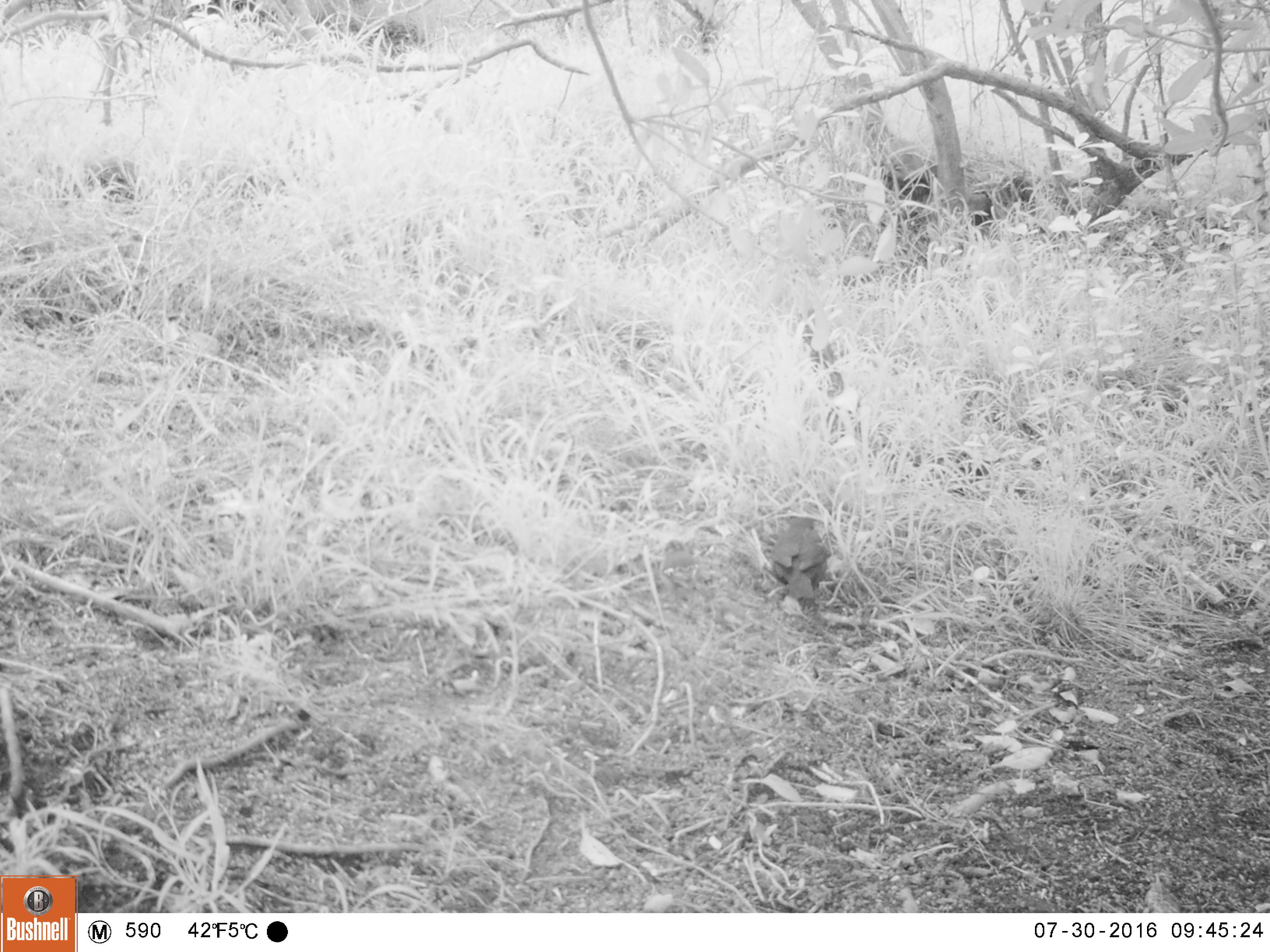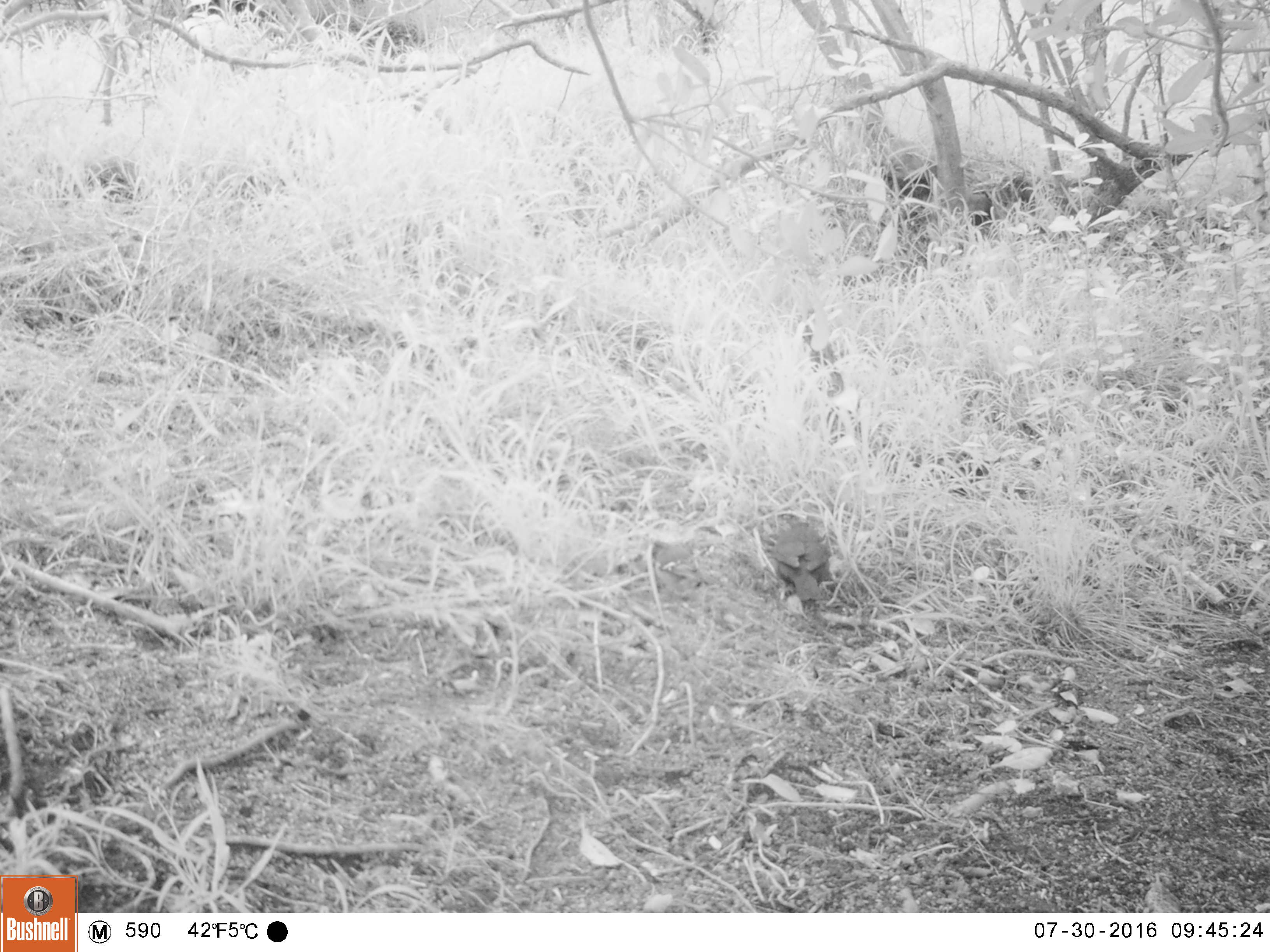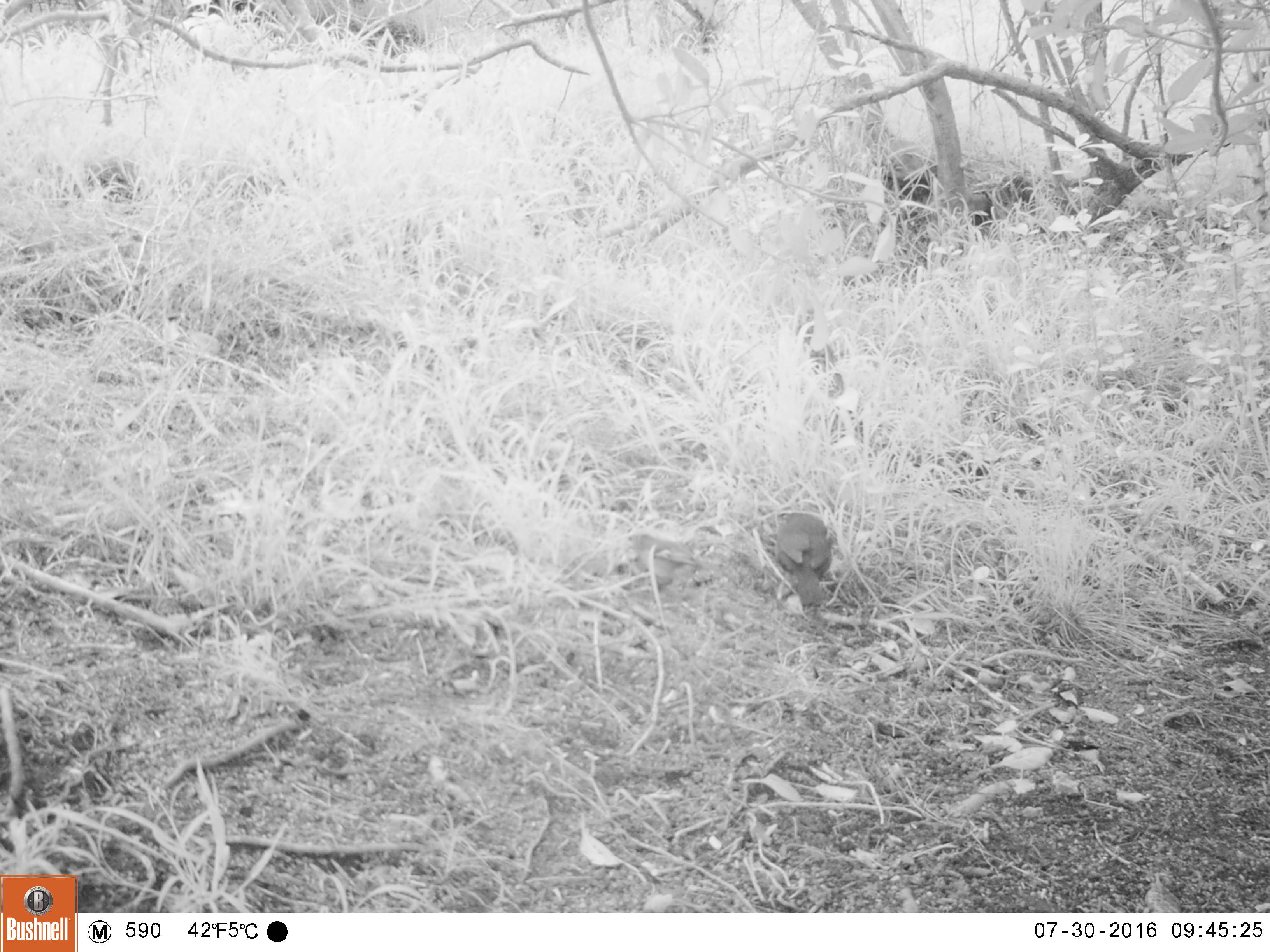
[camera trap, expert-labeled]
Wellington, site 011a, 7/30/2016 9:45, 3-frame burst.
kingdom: Animalia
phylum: Chordata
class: Aves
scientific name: Aves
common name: bird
Bird (Aves).